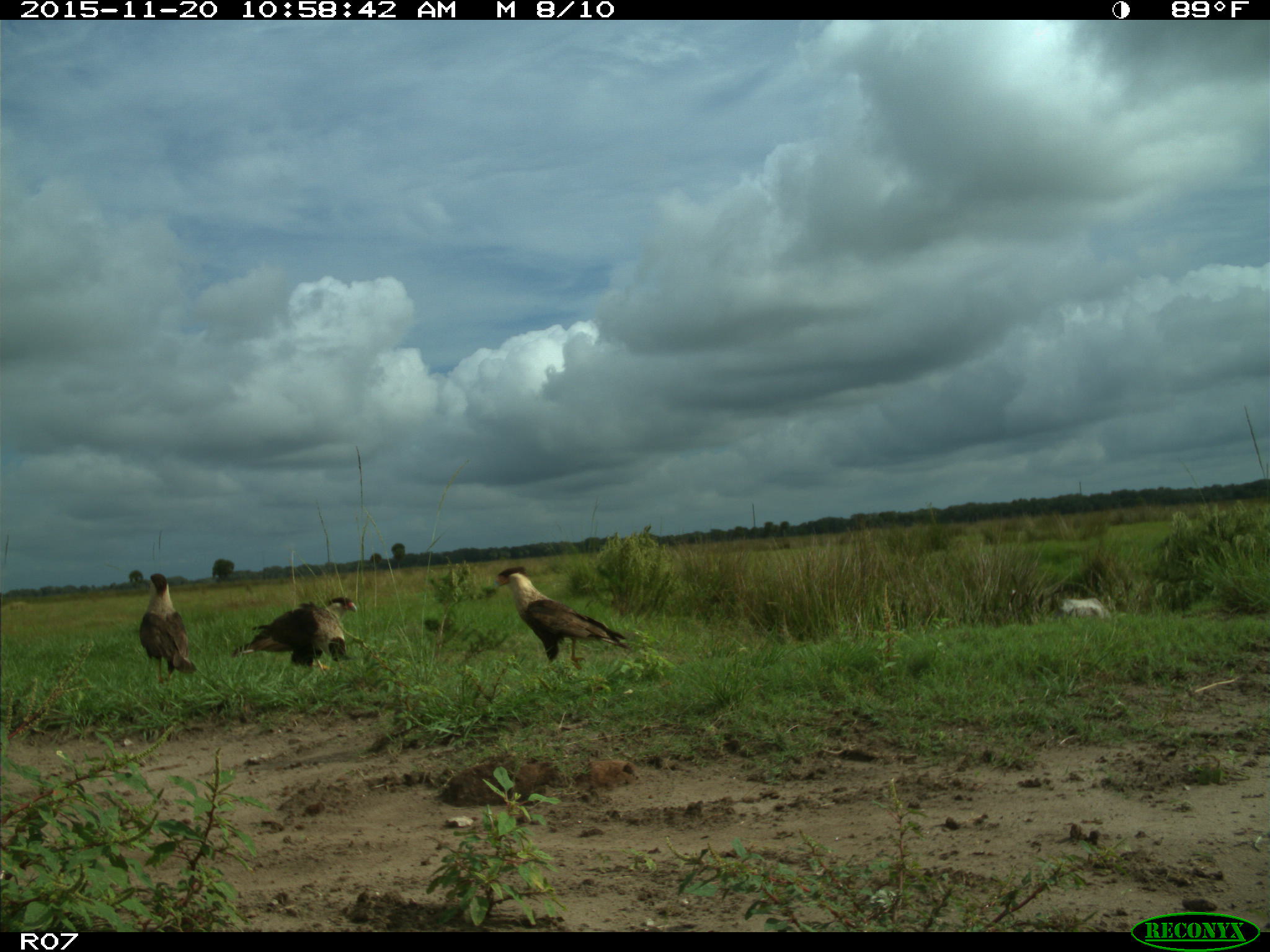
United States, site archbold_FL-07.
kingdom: Animalia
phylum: Chordata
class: Aves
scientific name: Aves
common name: birds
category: unidentified bird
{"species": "unidentified bird (birds) (Aves)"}